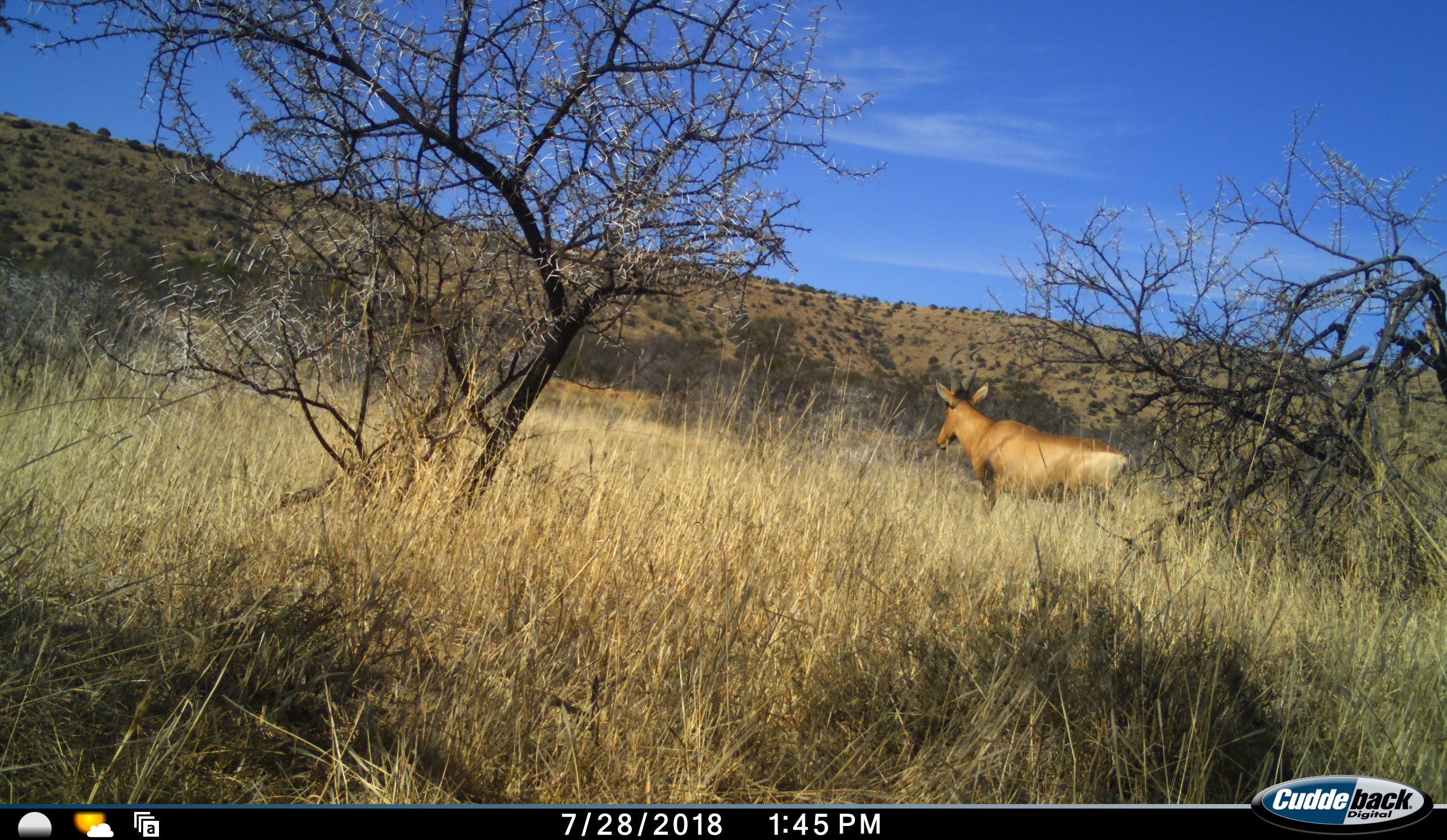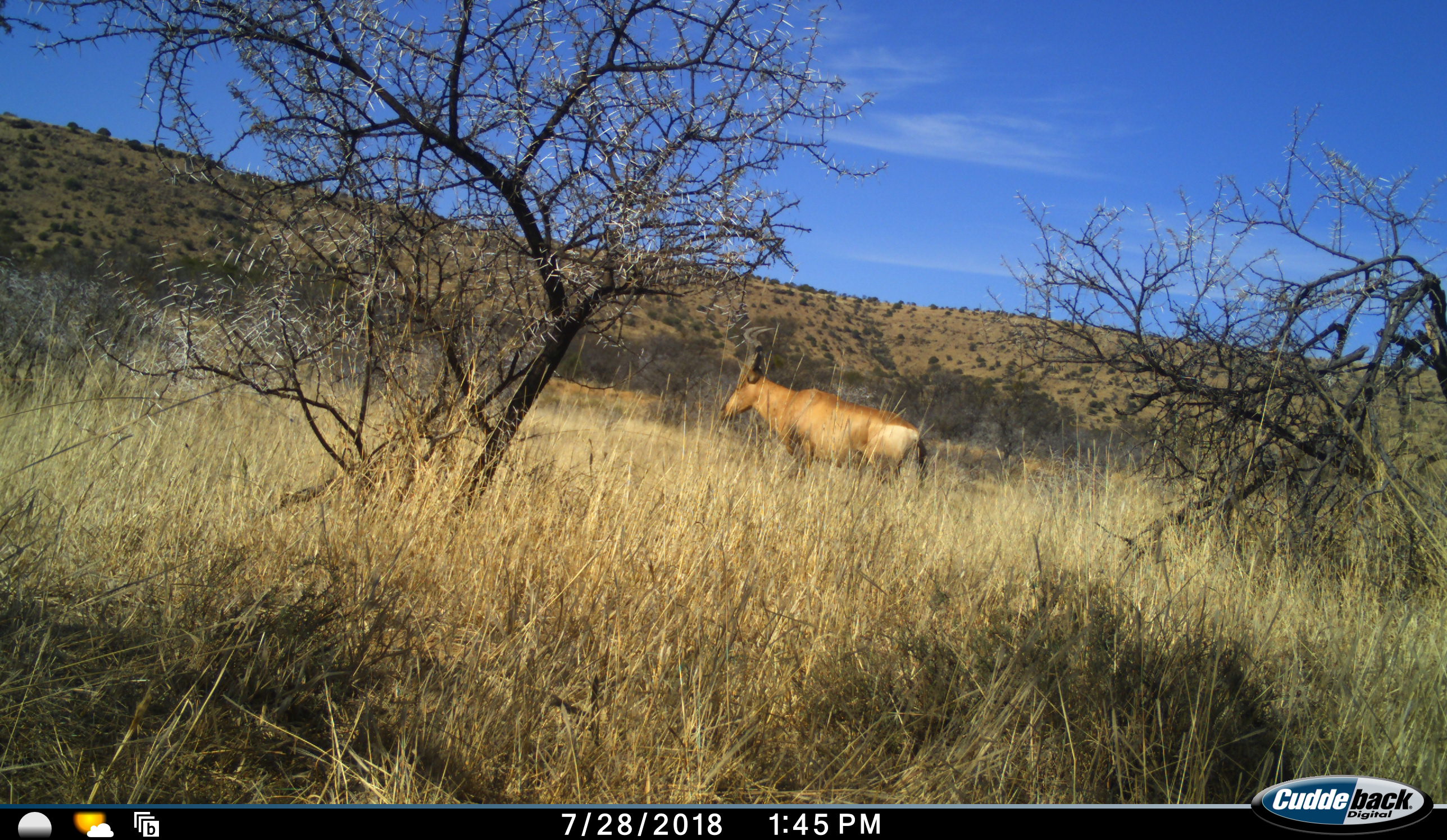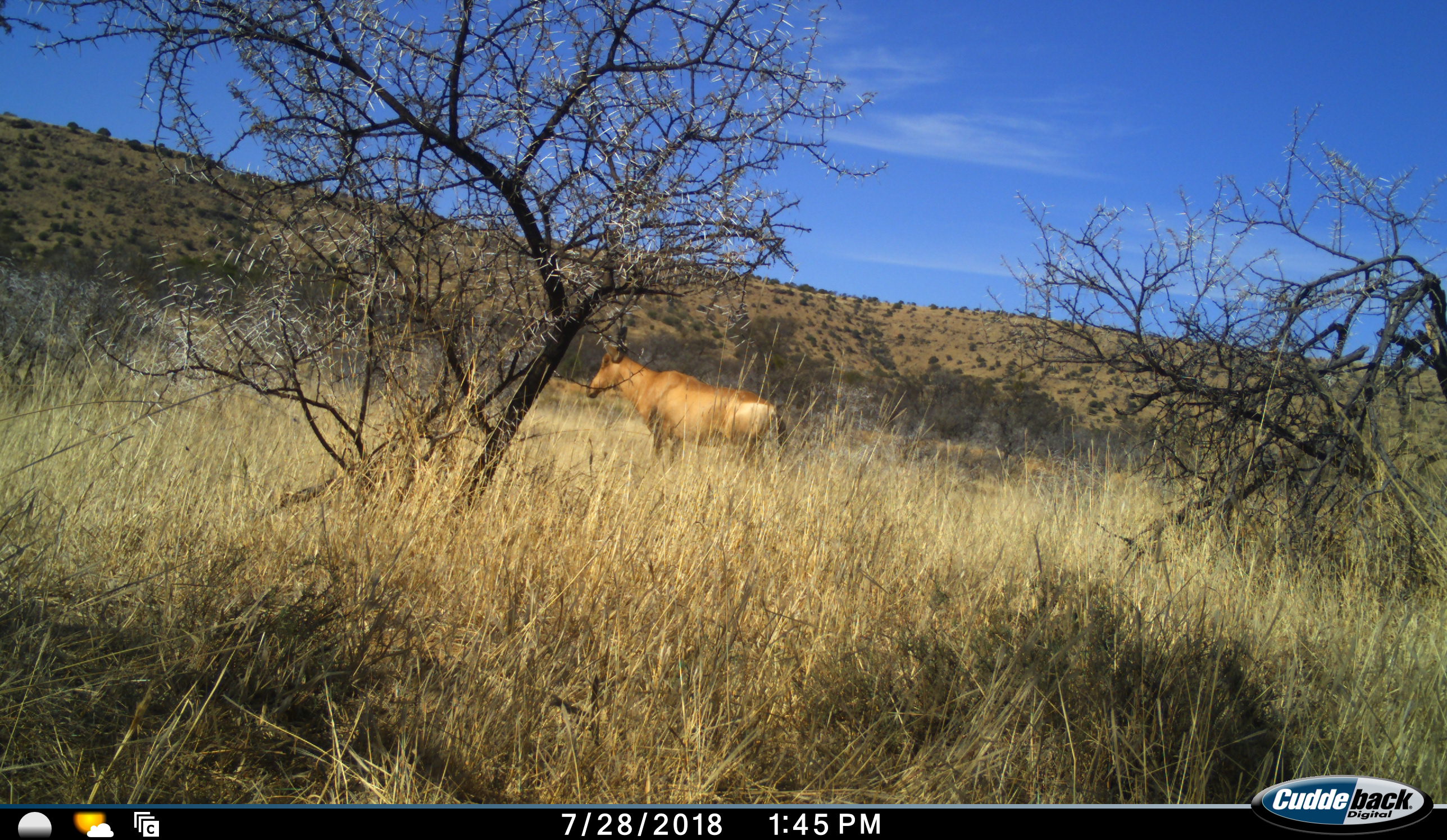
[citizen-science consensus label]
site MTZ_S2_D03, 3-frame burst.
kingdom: Animalia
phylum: Chordata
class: Mammalia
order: Artiodactyla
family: Bovidae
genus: Alcelaphus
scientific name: Alcelaphus buselaphus caama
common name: red hartebeest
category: hartebeestred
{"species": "hartebeestred (red hartebeest) (Alcelaphus buselaphus caama)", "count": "1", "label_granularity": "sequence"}